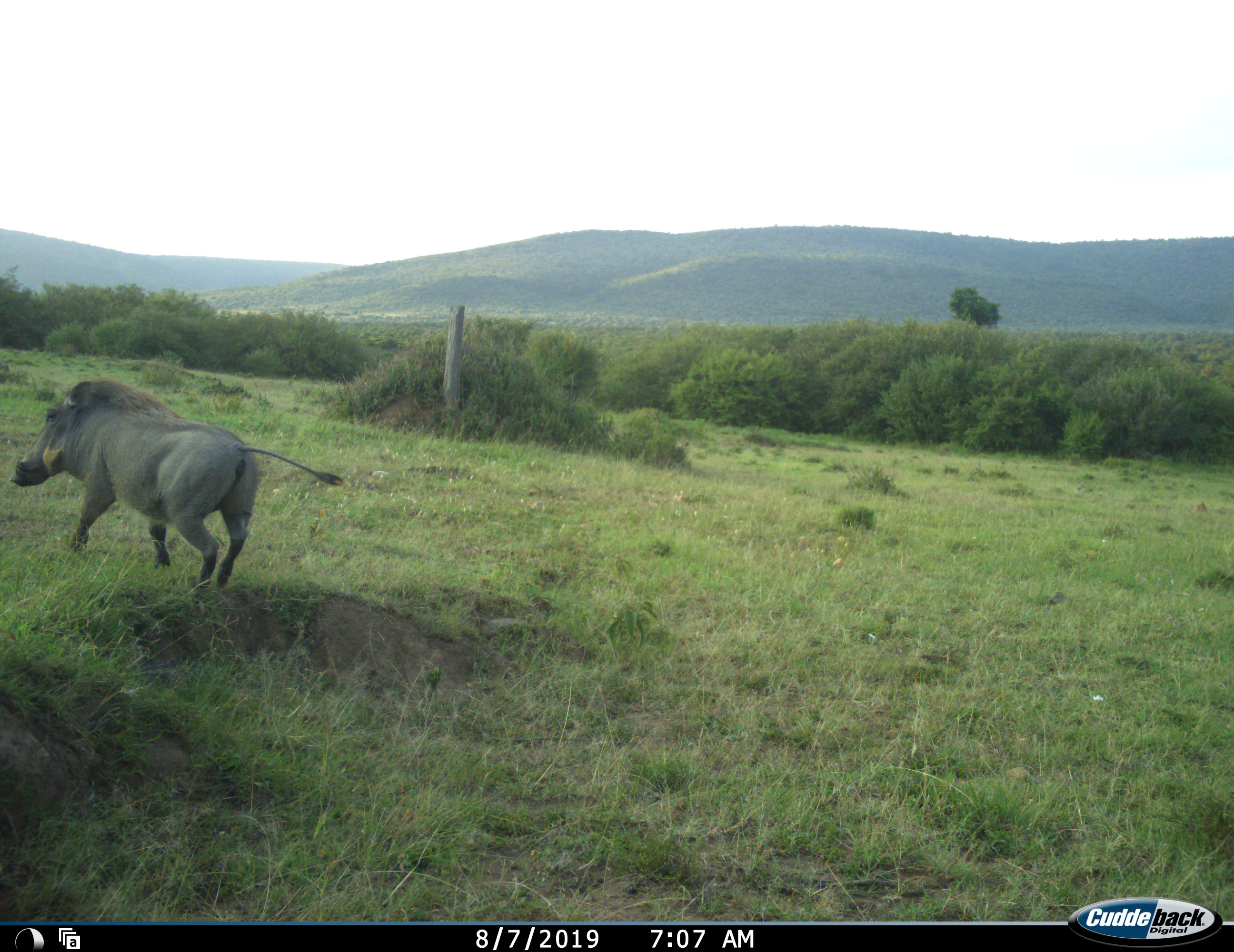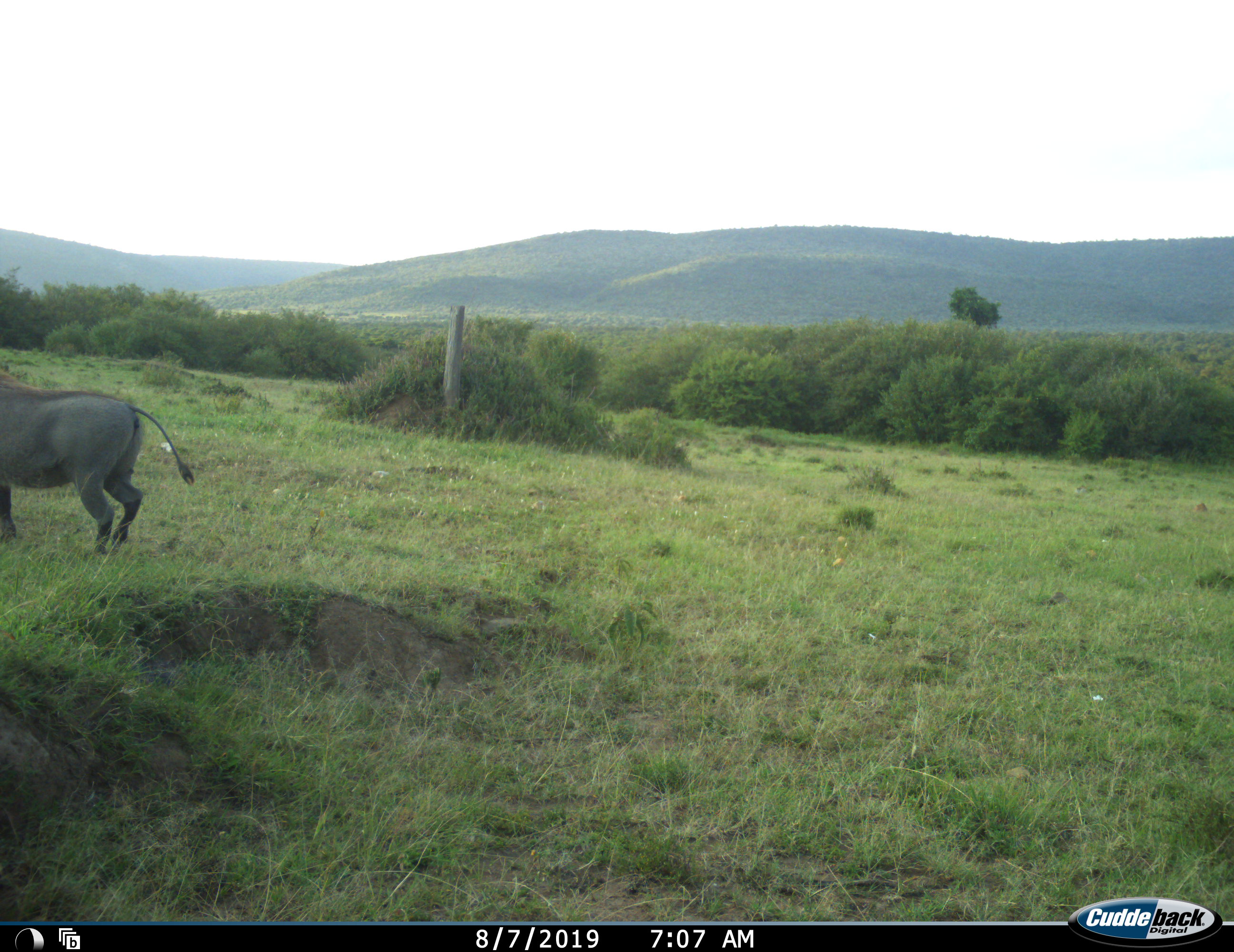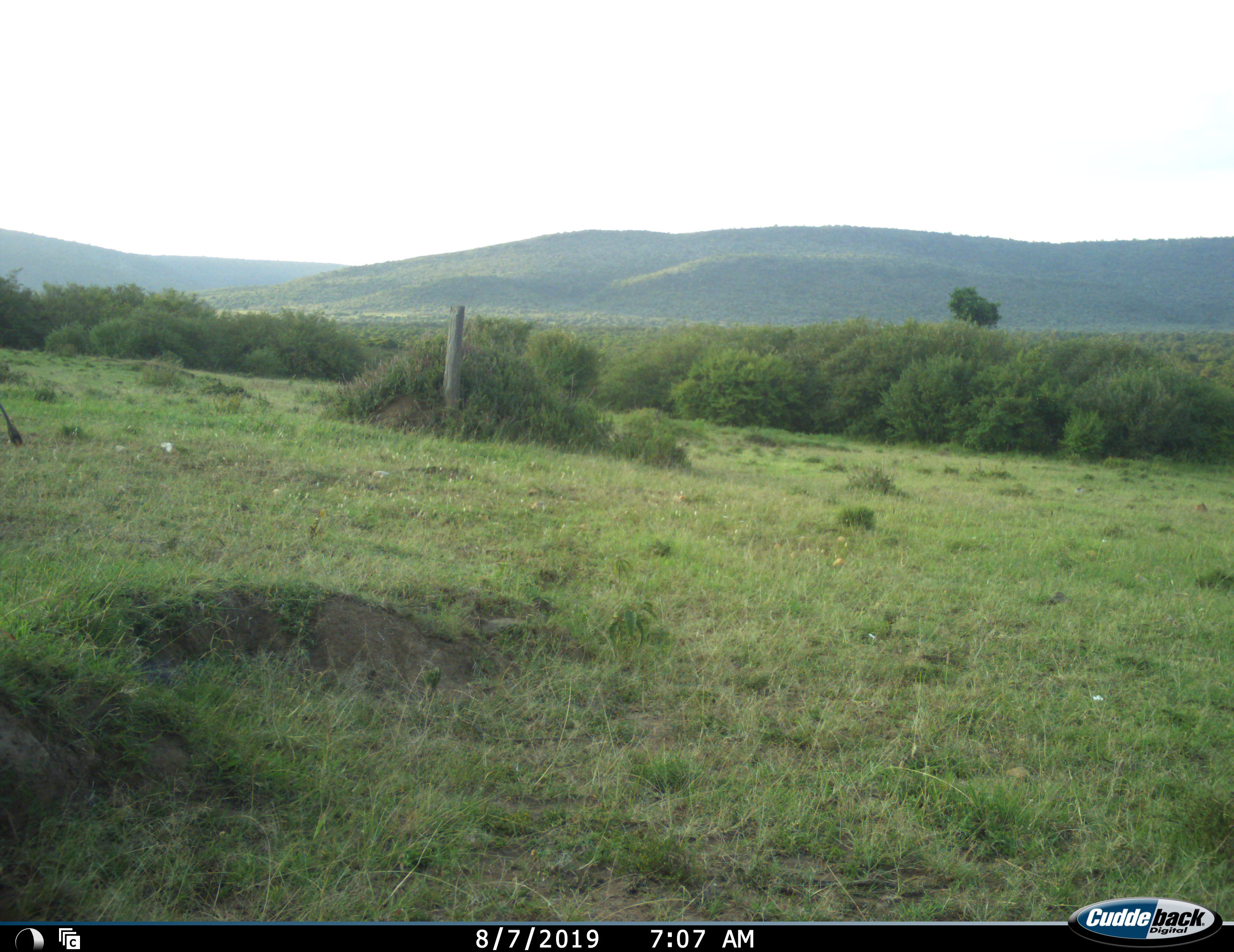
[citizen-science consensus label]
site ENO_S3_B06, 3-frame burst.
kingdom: Animalia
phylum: Chordata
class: Mammalia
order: Artiodactyla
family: Suidae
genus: Phacochoerus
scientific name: Phacochoerus africanus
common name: warthog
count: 1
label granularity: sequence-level